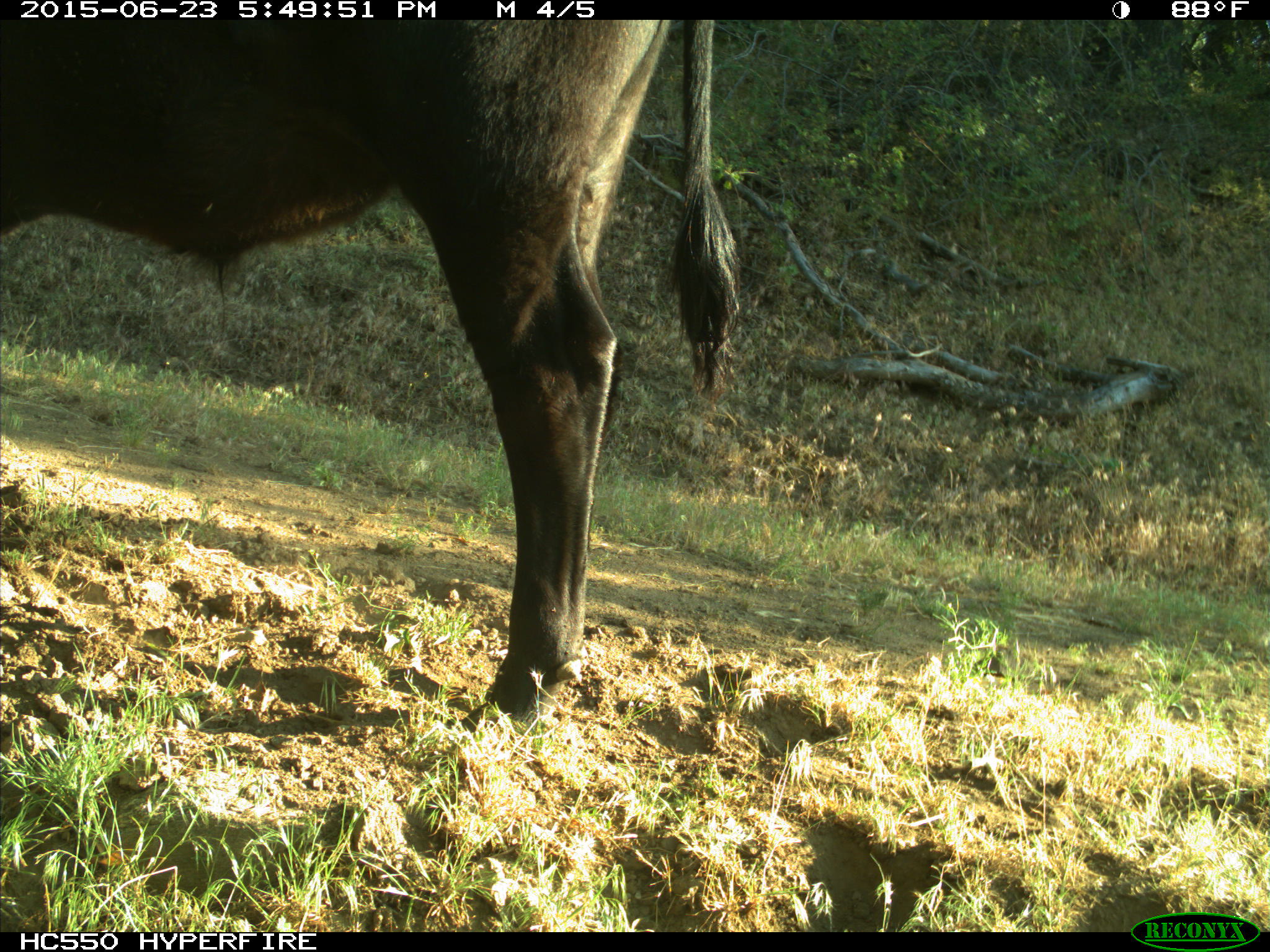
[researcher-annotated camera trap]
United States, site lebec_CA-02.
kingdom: Animalia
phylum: Chordata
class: Mammalia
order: Artiodactyla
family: Bovidae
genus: Bos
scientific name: Bos taurus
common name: domestic cow